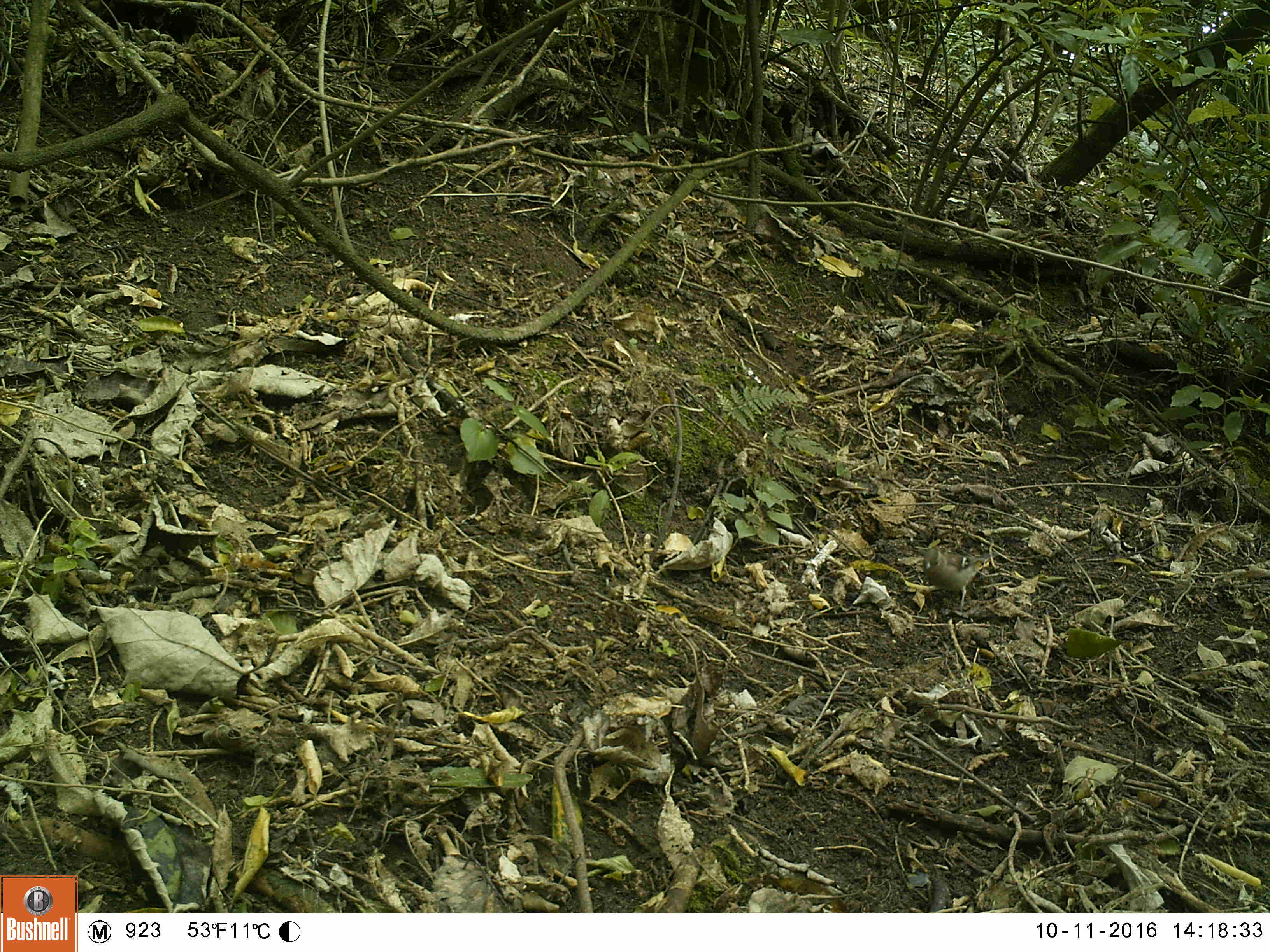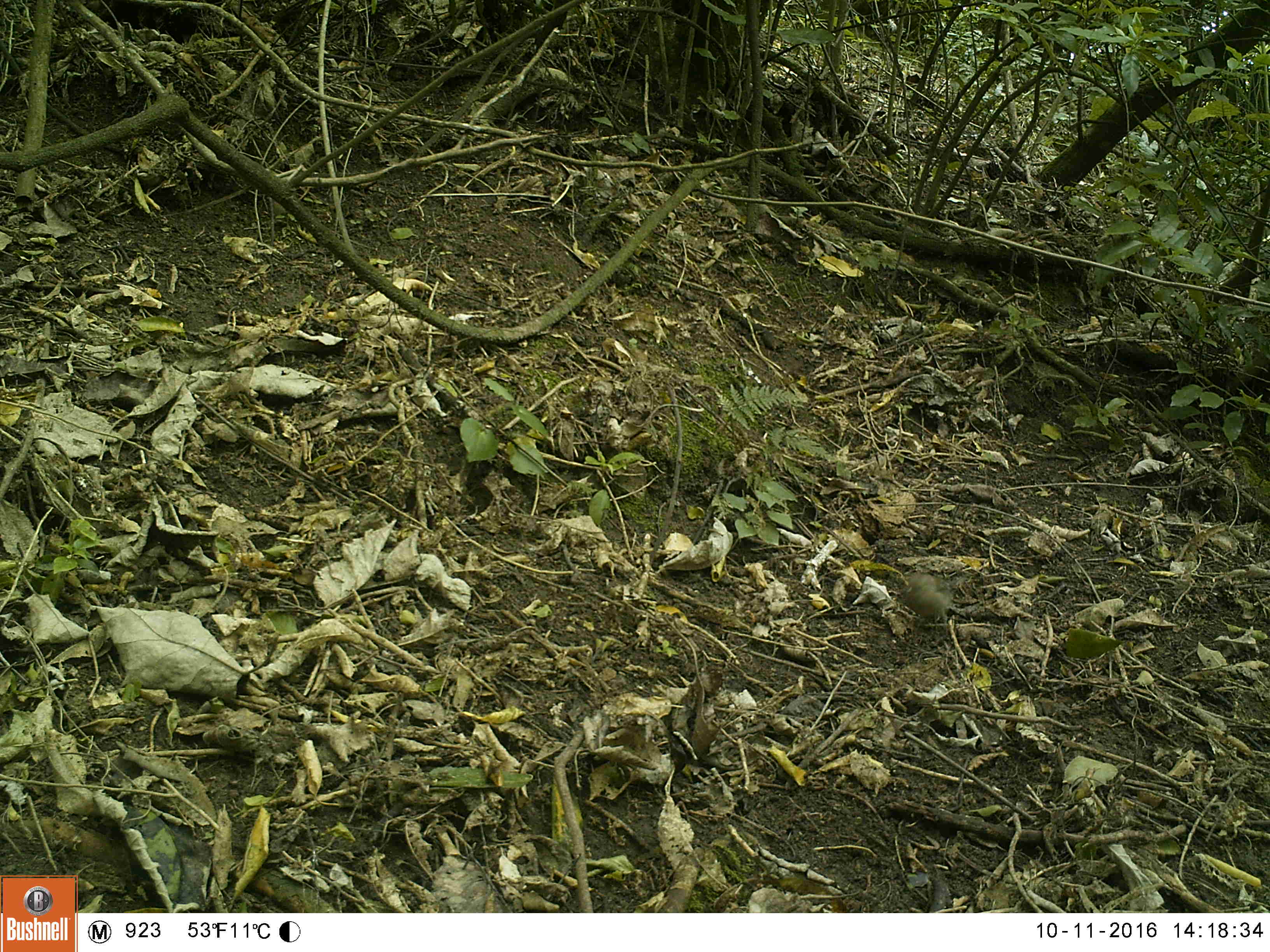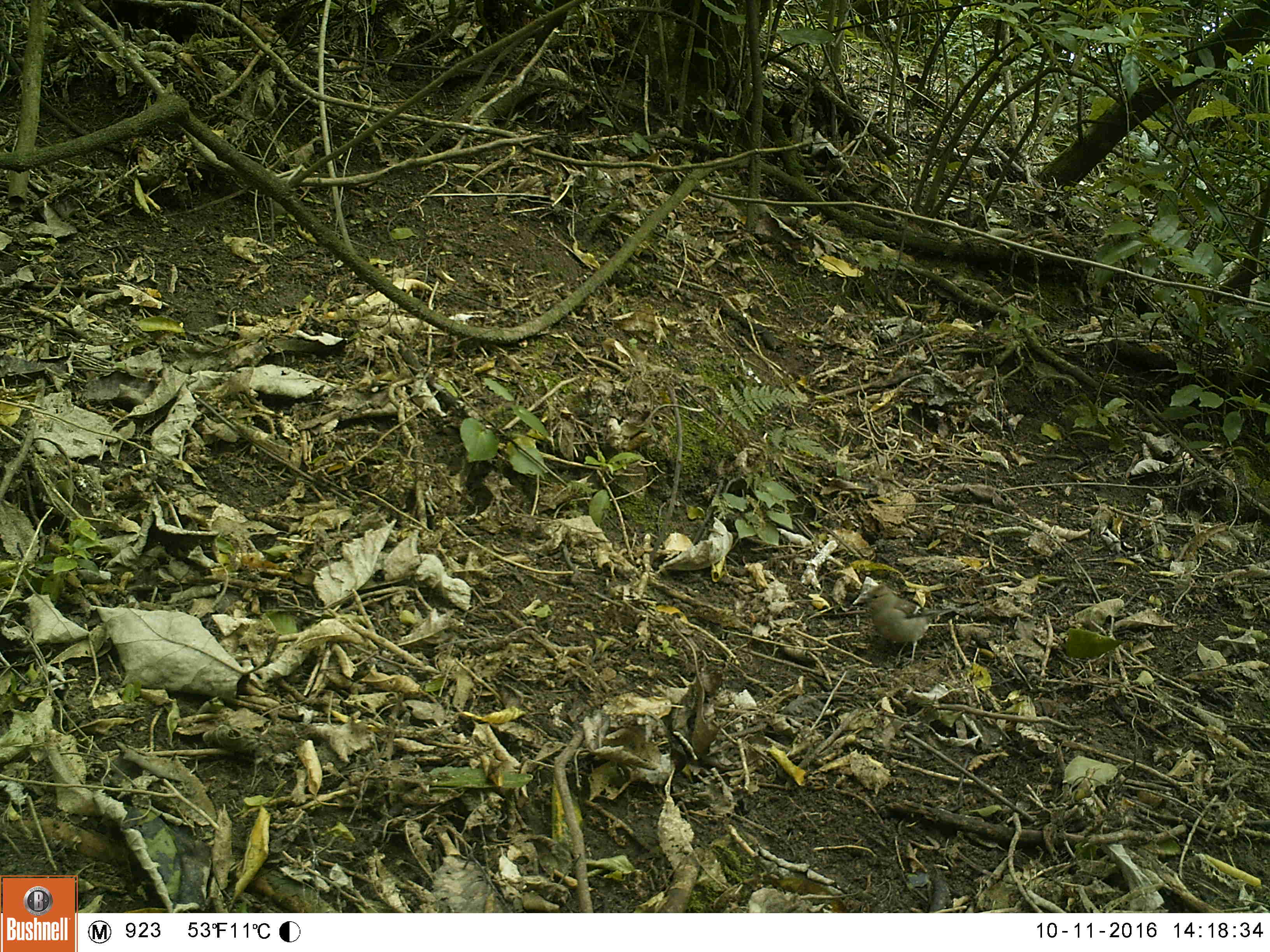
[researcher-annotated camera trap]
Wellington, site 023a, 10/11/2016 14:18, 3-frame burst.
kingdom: Animalia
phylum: Chordata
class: Aves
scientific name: Aves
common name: bird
Bird (Aves).